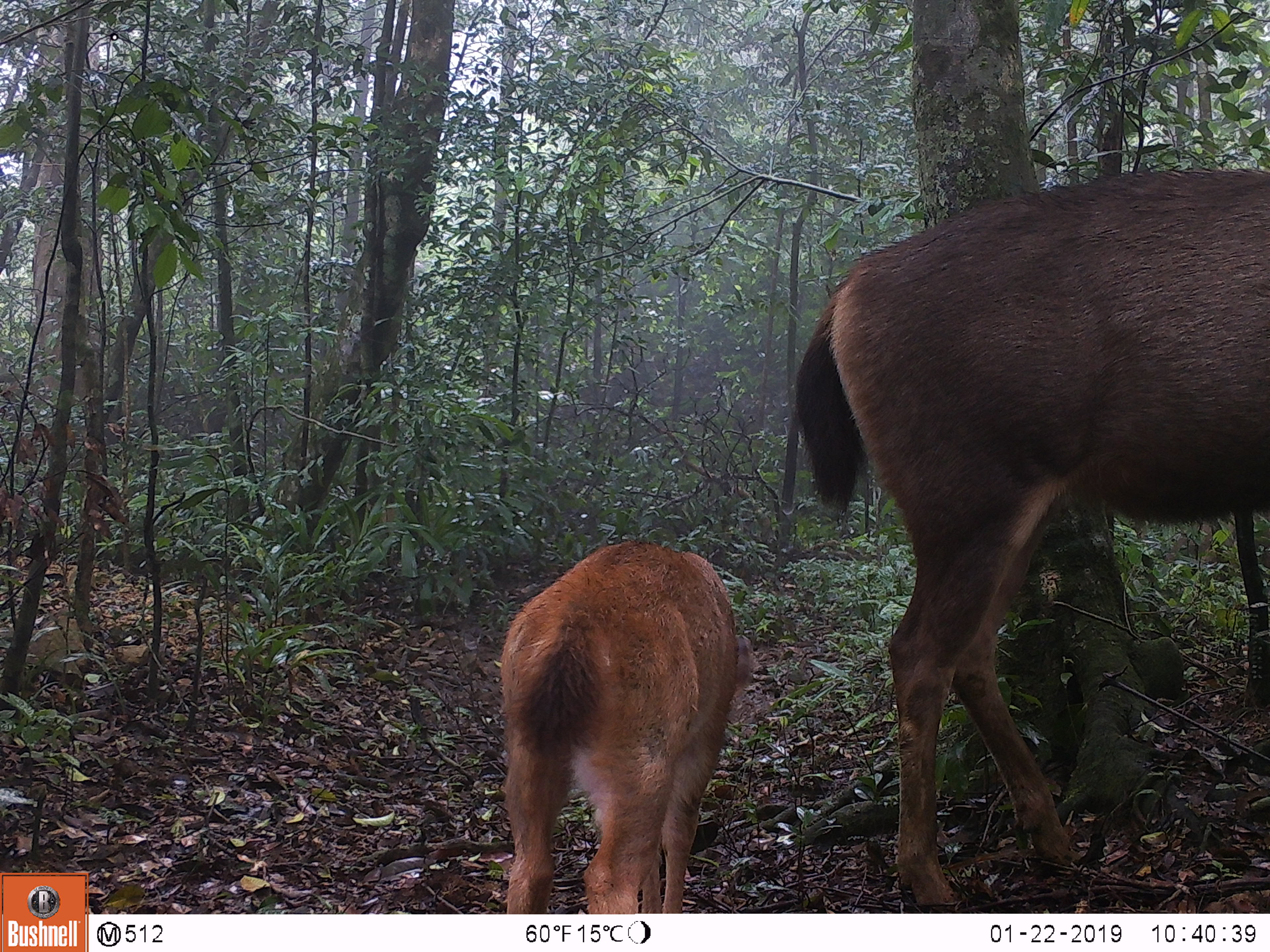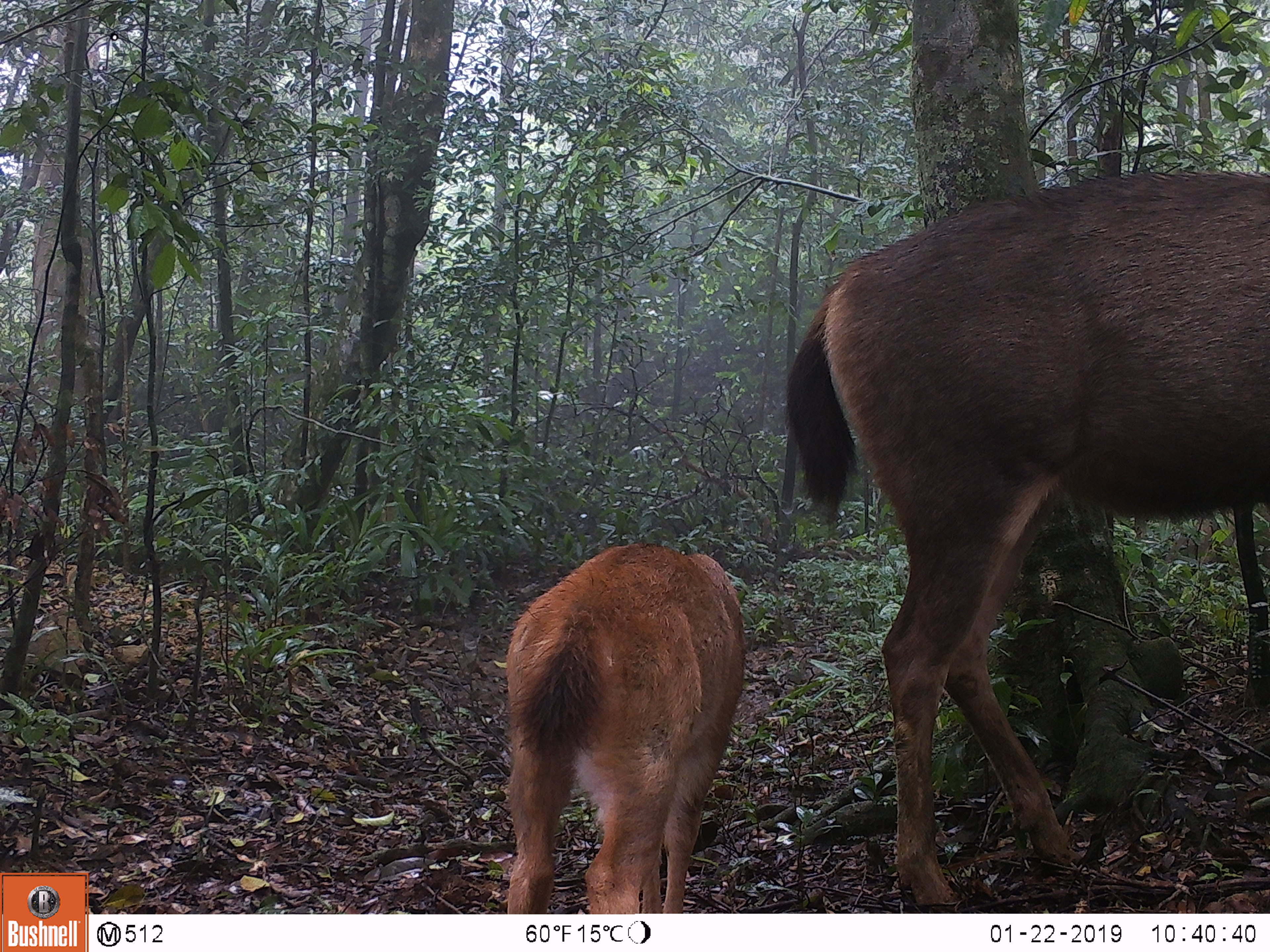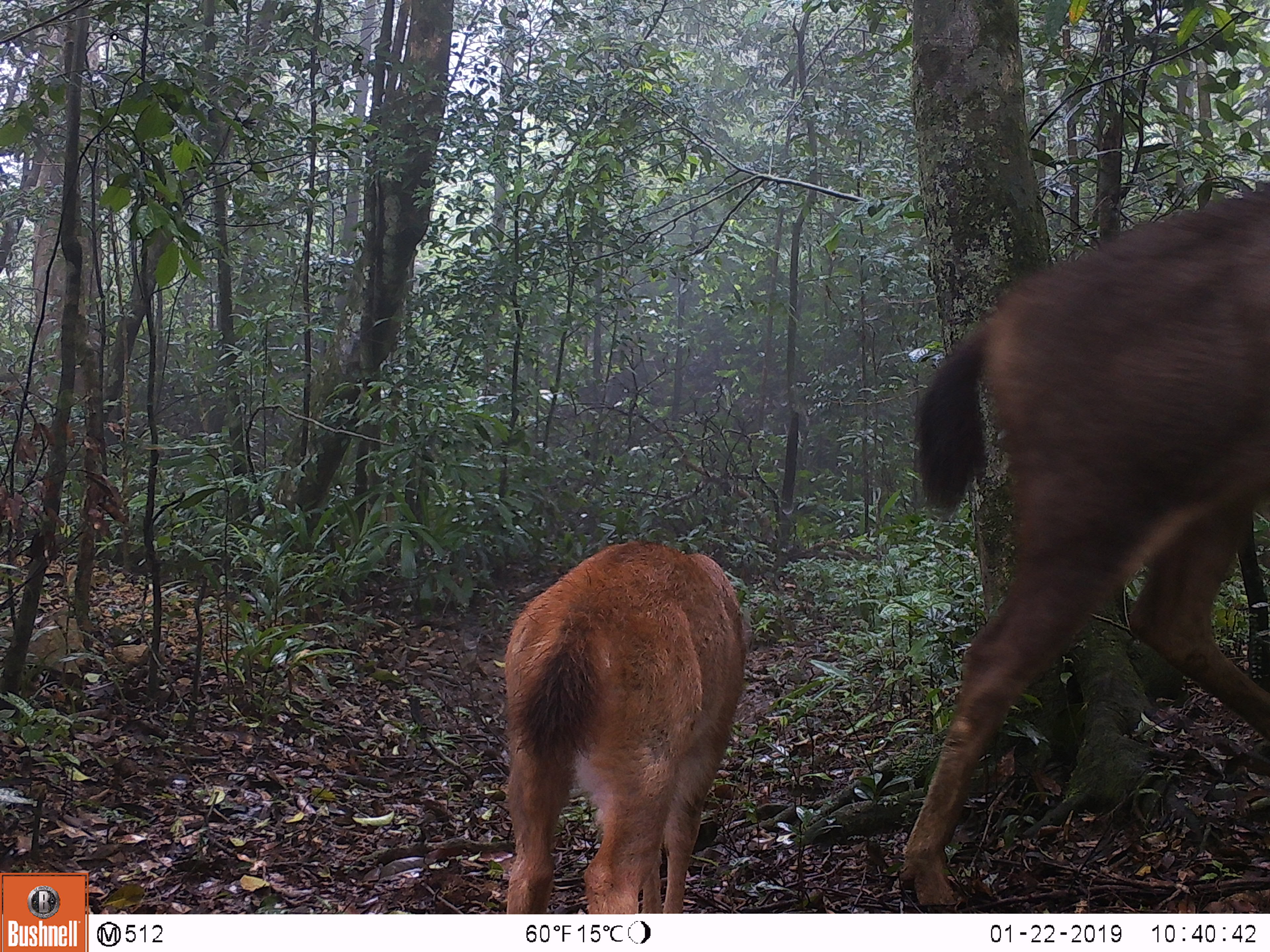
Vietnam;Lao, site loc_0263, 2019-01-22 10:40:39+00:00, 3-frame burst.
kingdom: Animalia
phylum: Chordata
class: Mammalia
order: Artiodactyla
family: Cervidae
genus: Rusa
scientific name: Rusa unicolor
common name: sambar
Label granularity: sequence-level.